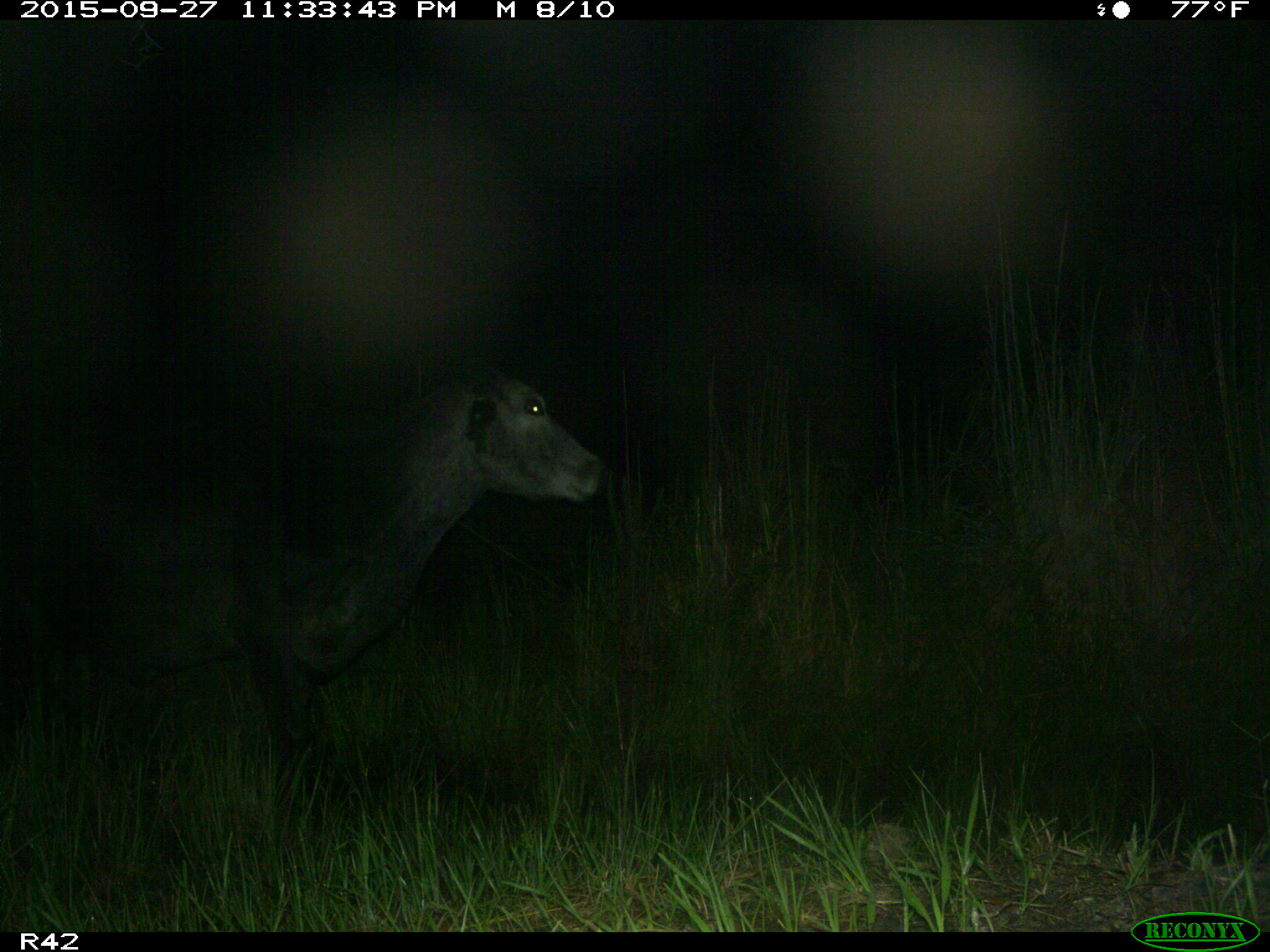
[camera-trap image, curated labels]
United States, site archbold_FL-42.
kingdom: Animalia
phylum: Chordata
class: Mammalia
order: Artiodactyla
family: Bovidae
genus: Bos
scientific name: Bos taurus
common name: domestic cow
Bos taurus (domestic cow).